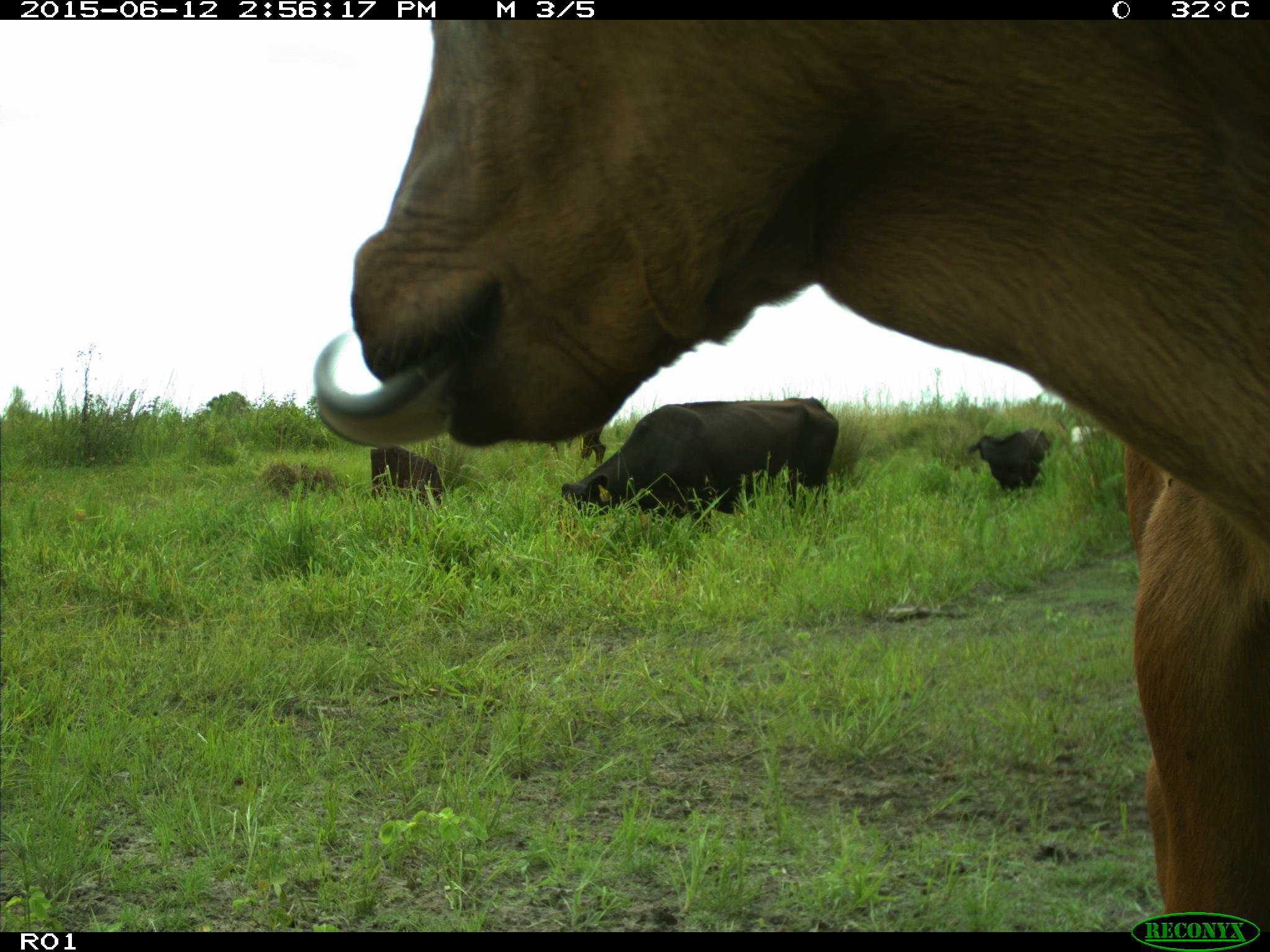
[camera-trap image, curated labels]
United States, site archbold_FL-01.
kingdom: Animalia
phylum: Chordata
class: Mammalia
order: Artiodactyla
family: Bovidae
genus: Bos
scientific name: Bos taurus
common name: domestic cow